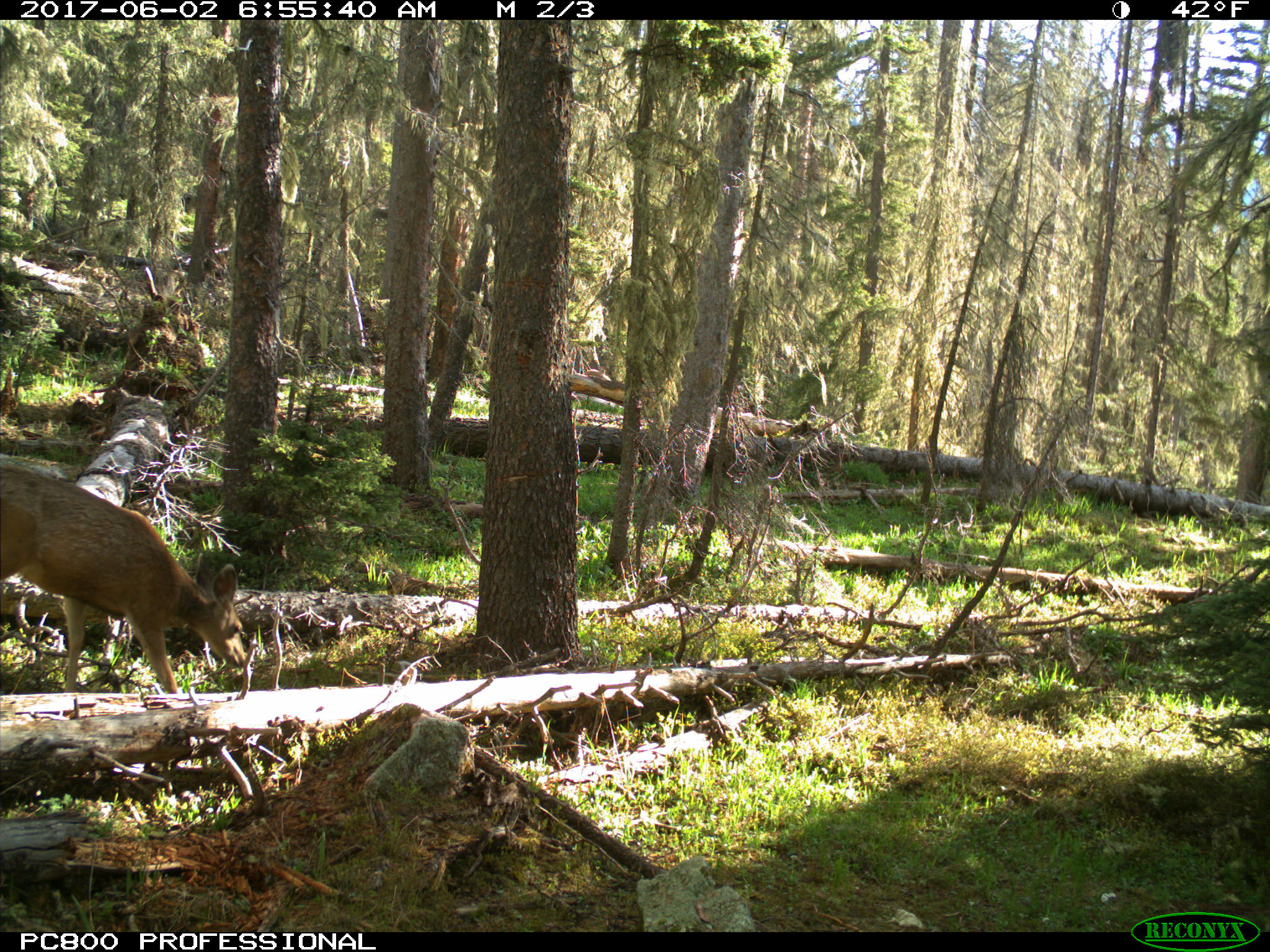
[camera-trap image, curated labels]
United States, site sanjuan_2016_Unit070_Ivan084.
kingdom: Animalia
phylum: Chordata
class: Mammalia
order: Artiodactyla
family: Cervidae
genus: Odocoileus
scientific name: Odocoileus hemionus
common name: mule deer